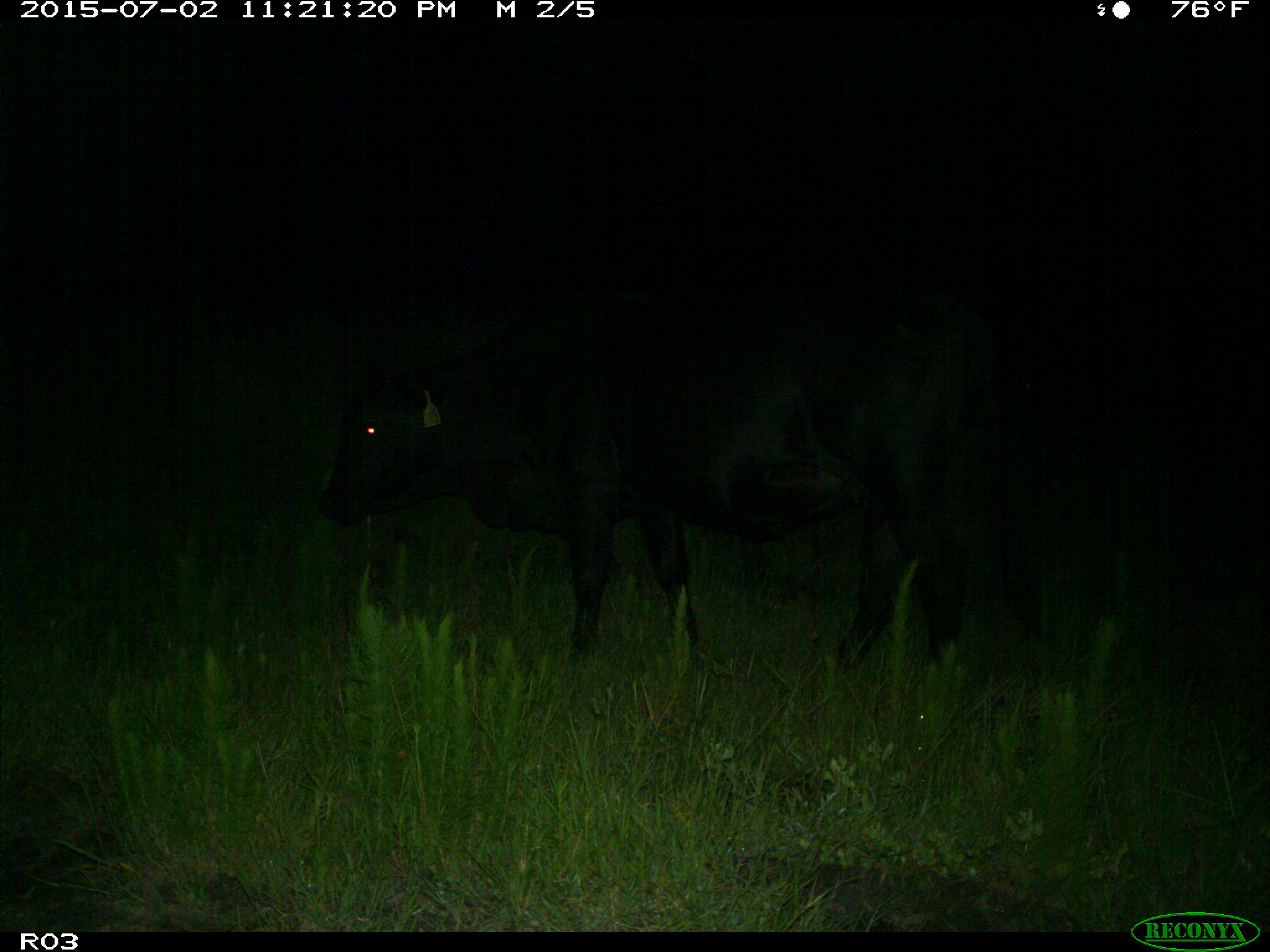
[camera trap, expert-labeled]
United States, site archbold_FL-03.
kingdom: Animalia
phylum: Chordata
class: Mammalia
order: Artiodactyla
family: Bovidae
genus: Bos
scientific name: Bos taurus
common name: domestic cow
Bos taurus (domestic cow).